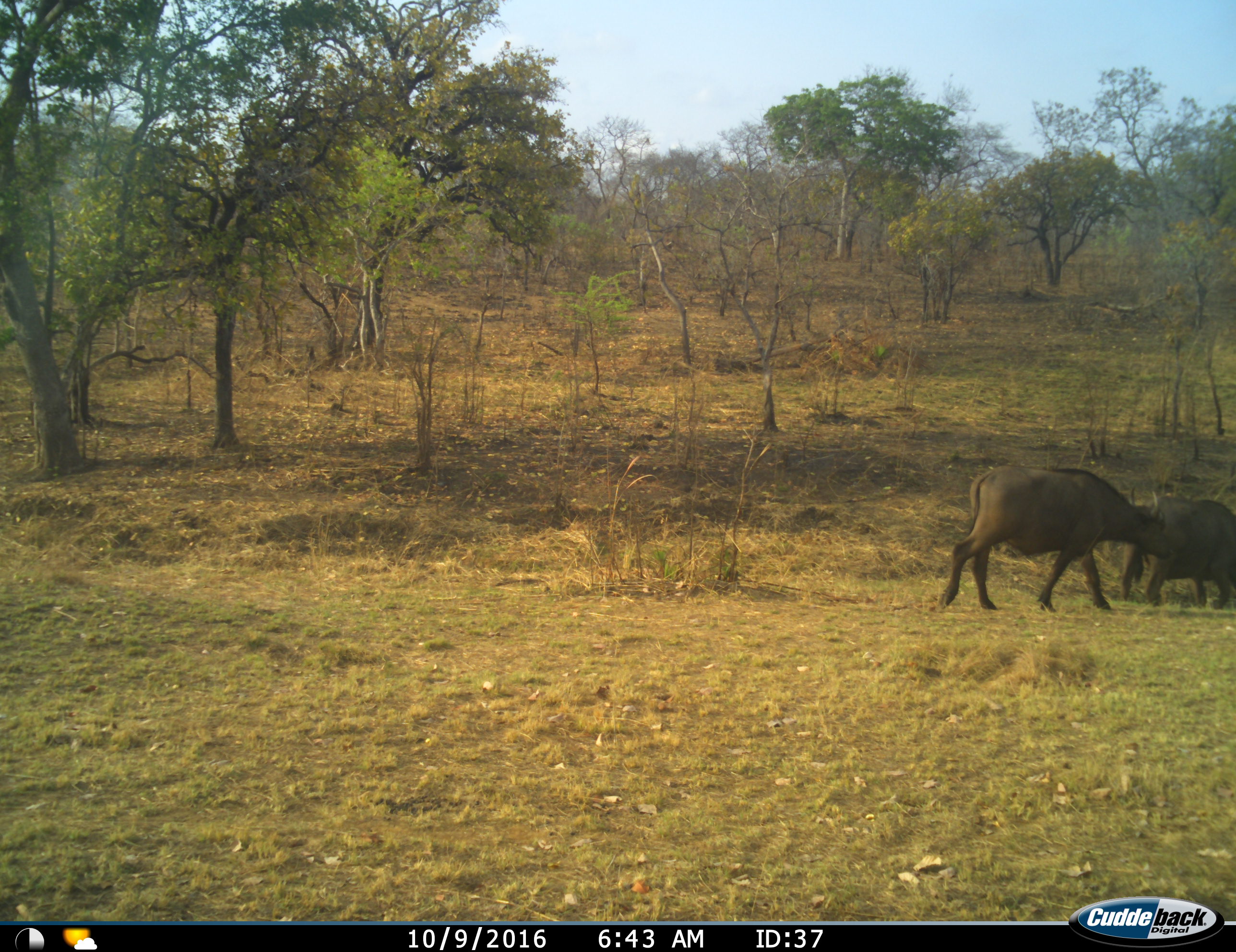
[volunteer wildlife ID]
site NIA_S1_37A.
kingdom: Animalia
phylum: Chordata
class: Mammalia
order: Artiodactyla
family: Bovidae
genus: Syncerus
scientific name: Syncerus caffer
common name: african buffalo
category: buffalo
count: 2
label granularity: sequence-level